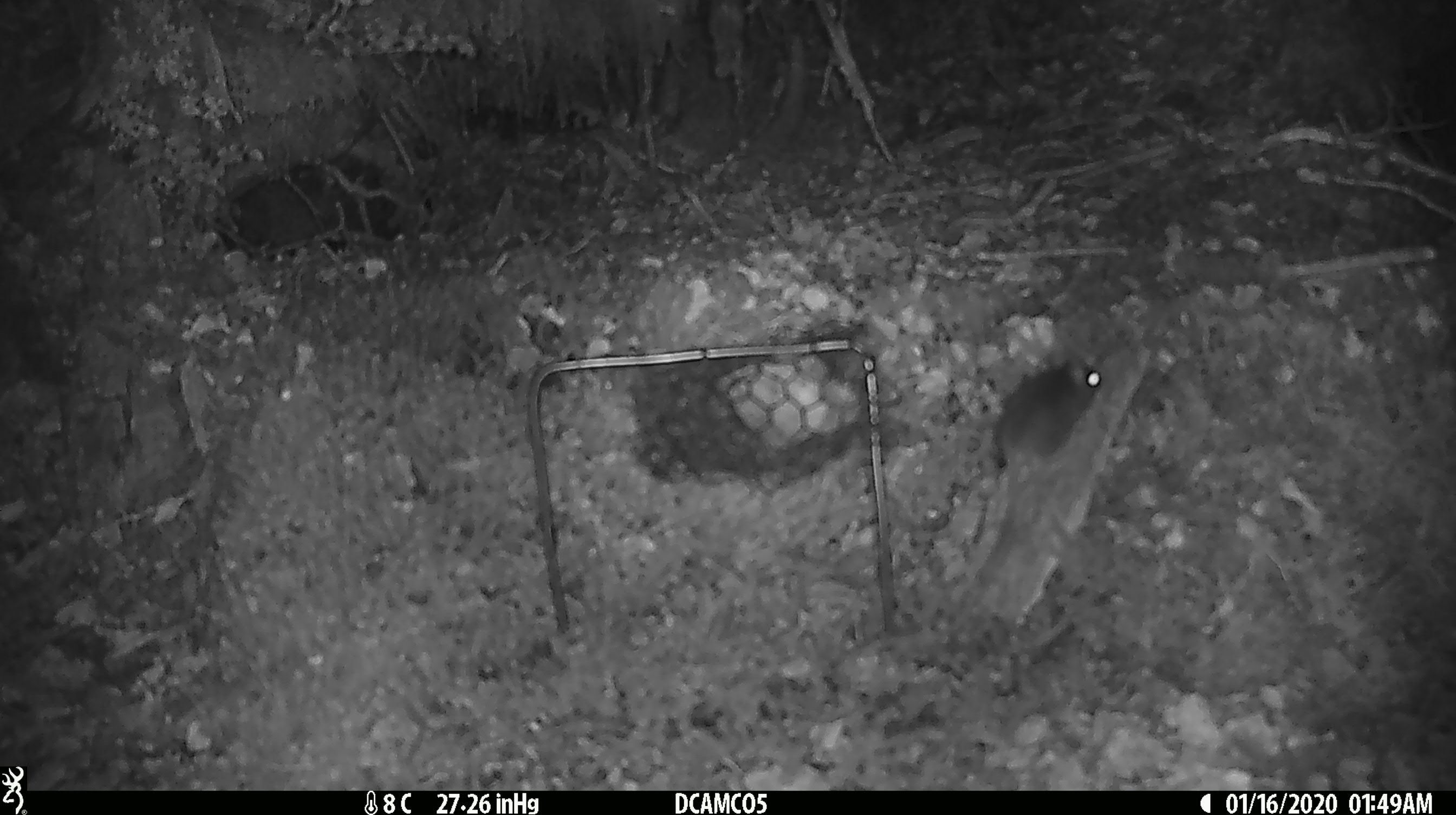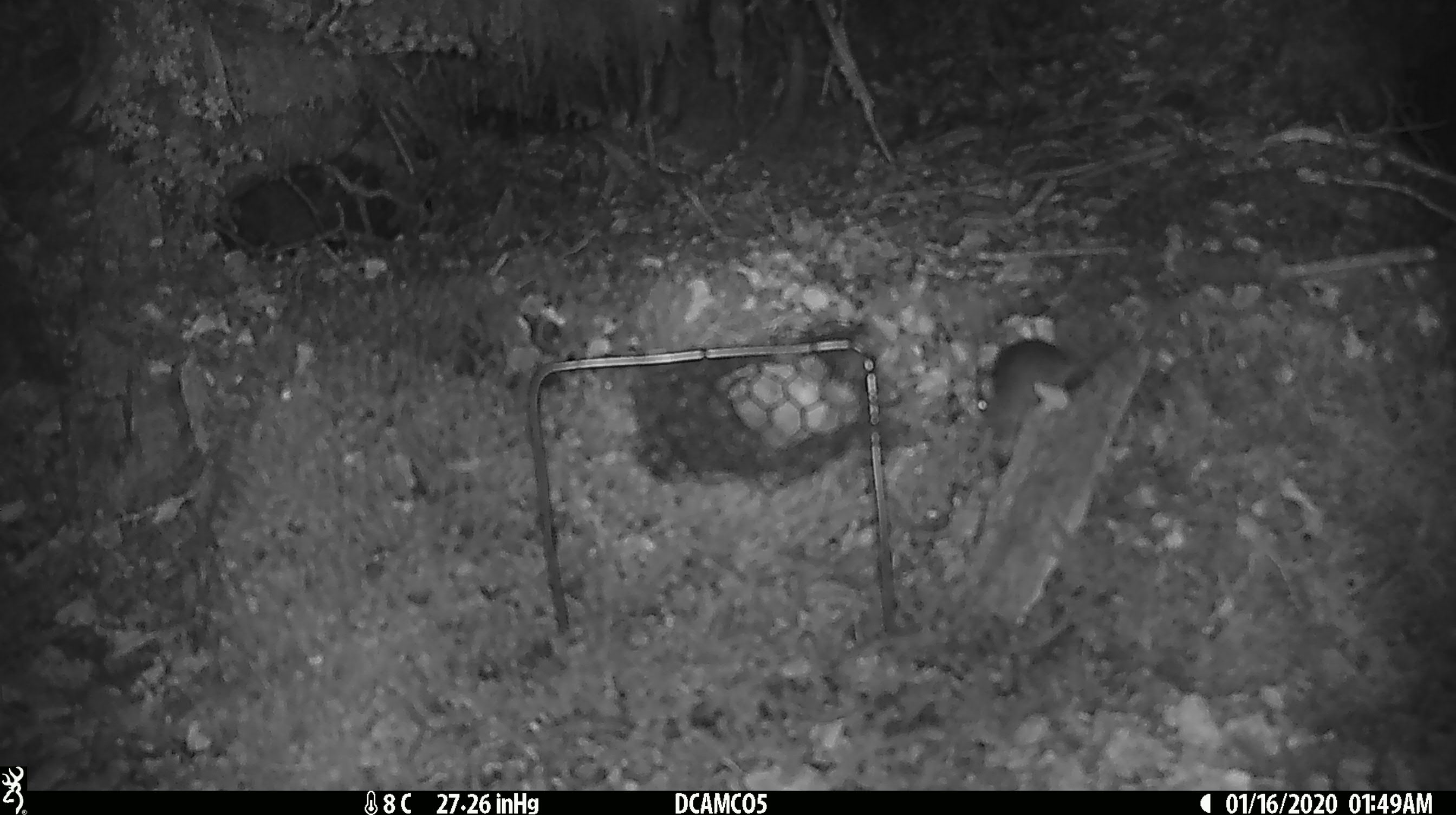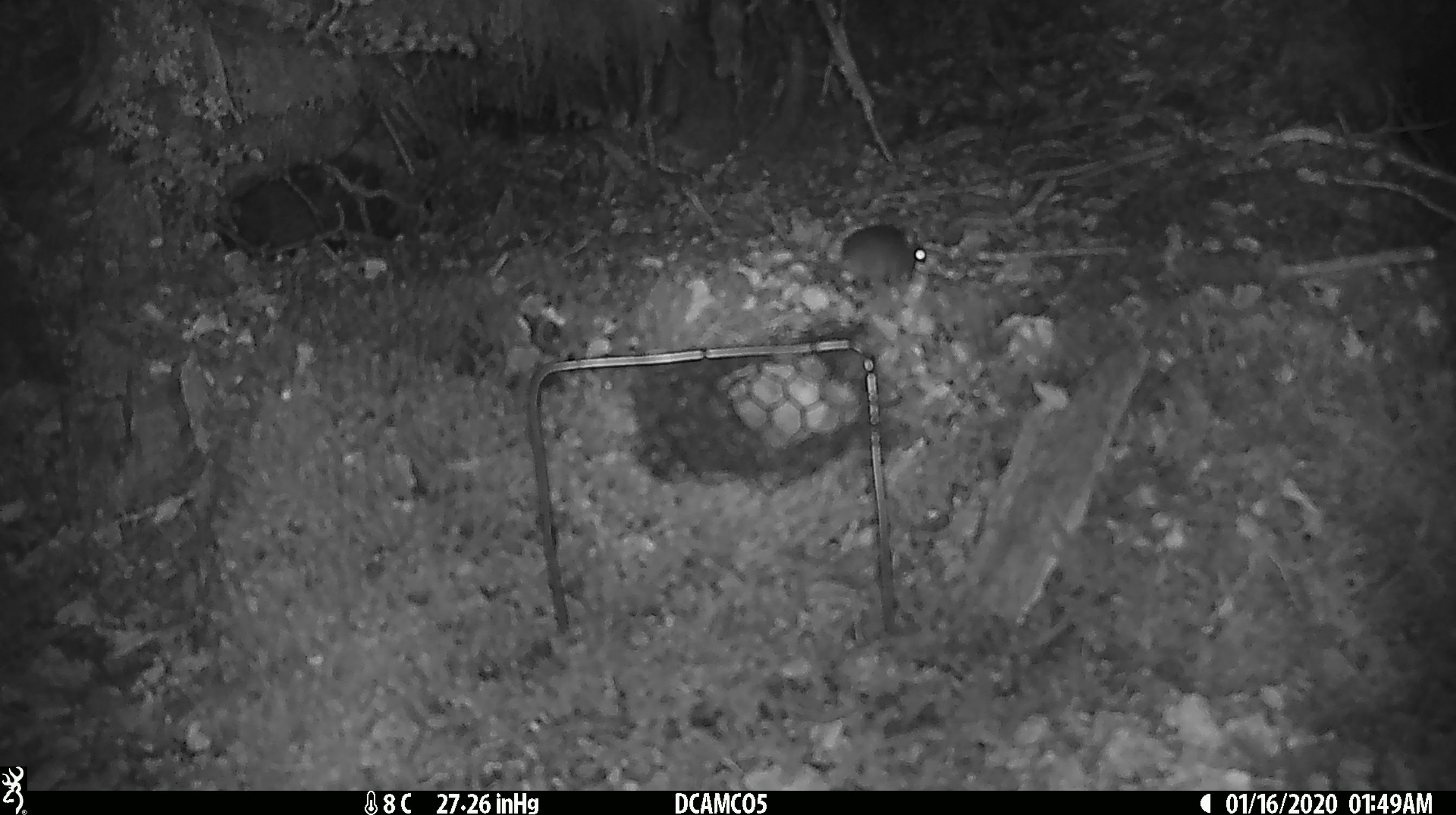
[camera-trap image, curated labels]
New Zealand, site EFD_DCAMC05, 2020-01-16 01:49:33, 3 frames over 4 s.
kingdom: Animalia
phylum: Chordata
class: Mammalia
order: Rodentia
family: Muridae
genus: Mus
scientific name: Mus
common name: mouse